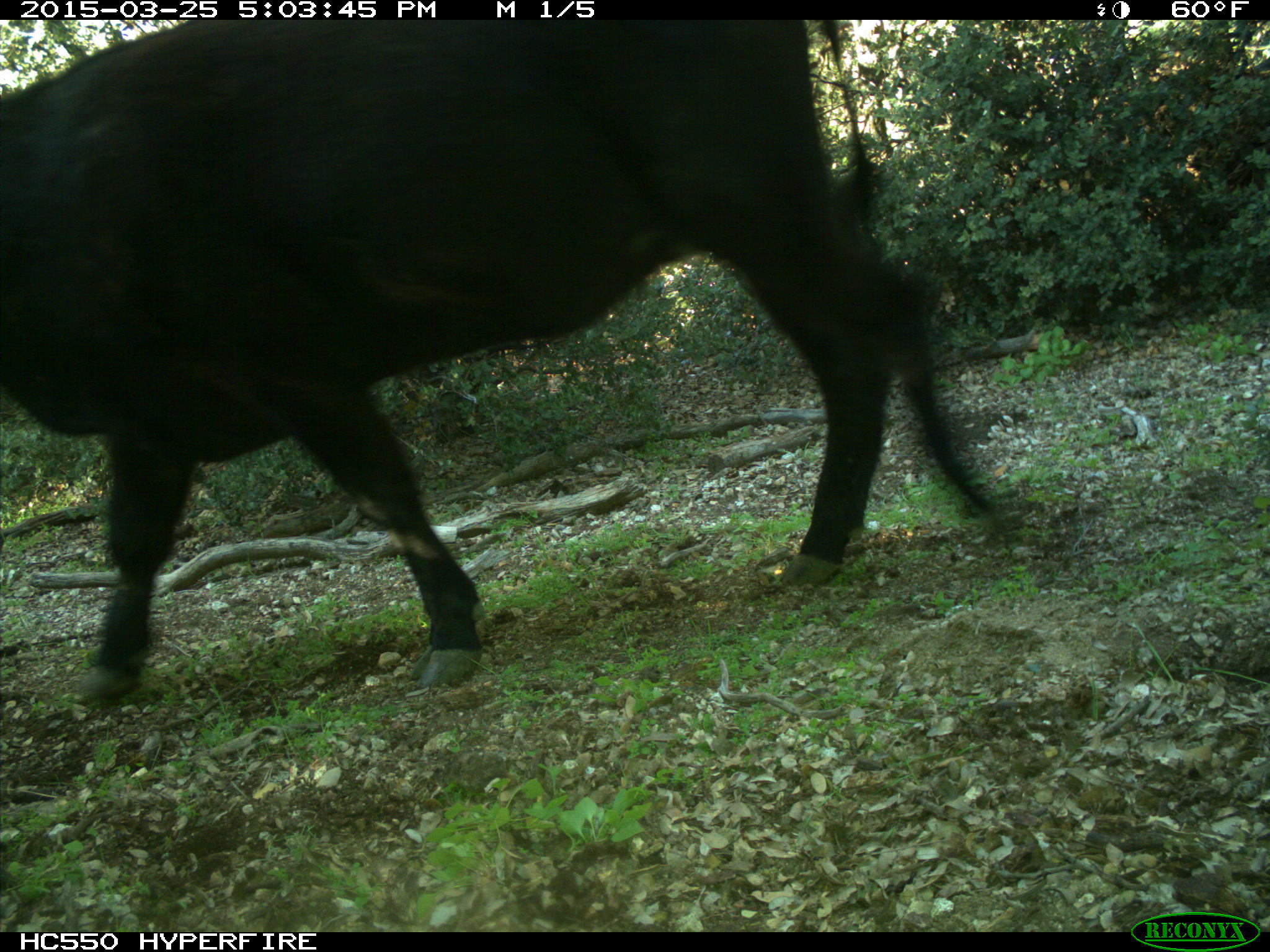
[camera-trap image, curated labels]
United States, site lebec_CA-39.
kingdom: Animalia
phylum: Chordata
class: Mammalia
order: Artiodactyla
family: Bovidae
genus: Bos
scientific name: Bos taurus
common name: domestic cow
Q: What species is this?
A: Bos taurus (domestic cow).